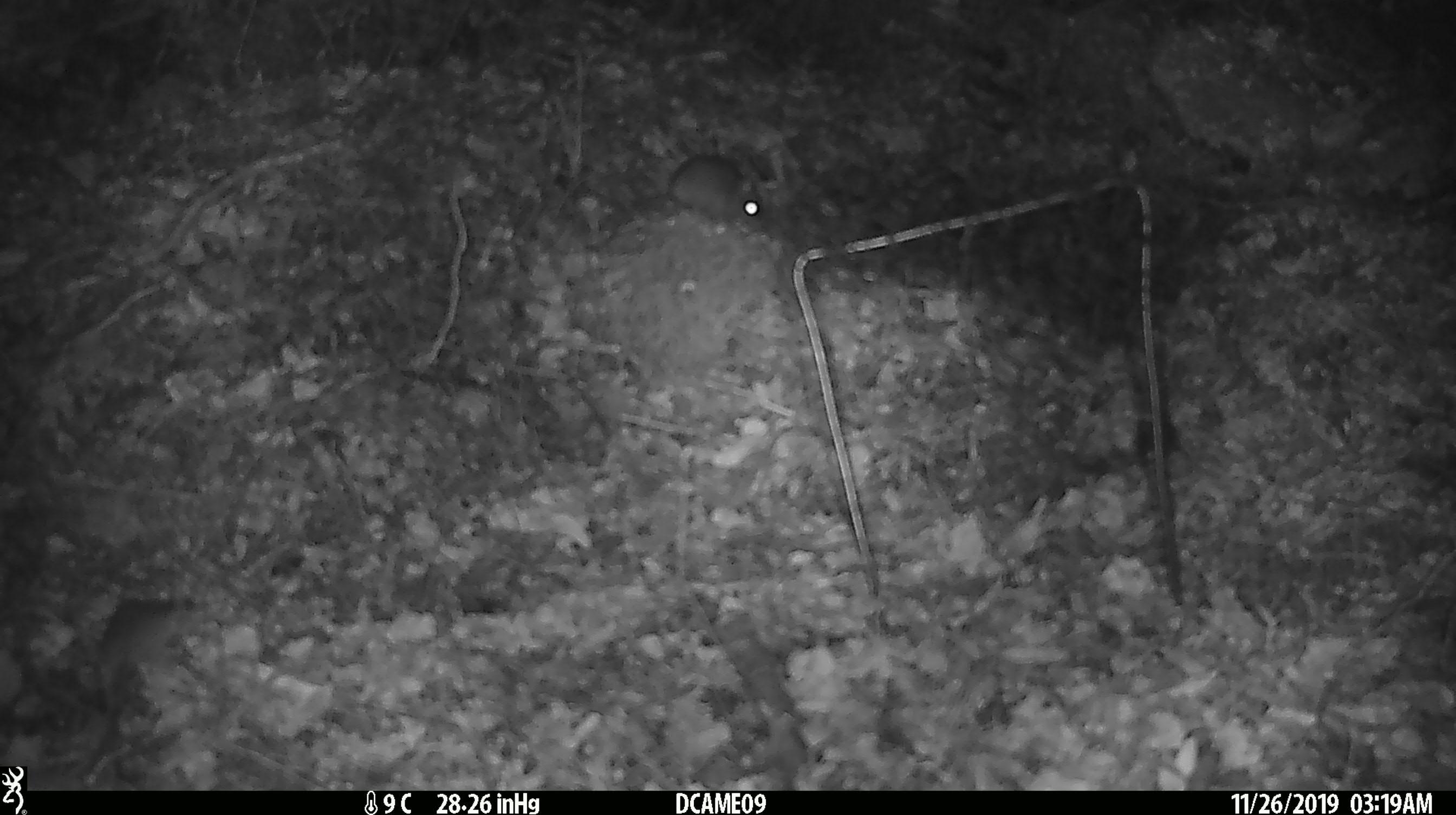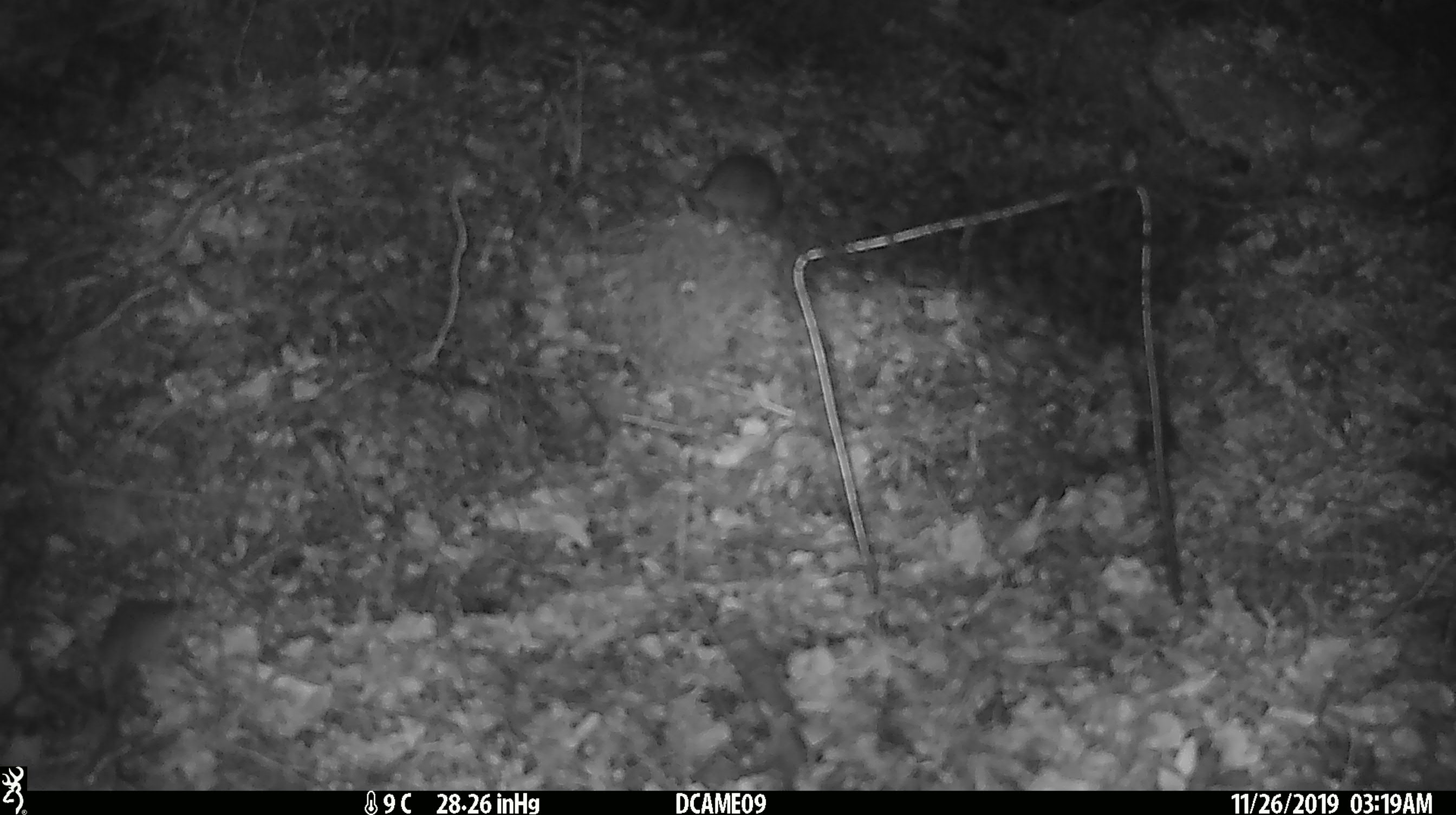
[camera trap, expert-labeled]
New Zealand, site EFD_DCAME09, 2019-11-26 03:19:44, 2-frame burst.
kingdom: Animalia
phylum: Chordata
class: Mammalia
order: Rodentia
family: Muridae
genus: Mus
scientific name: Mus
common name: mouse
Mouse (Mus).